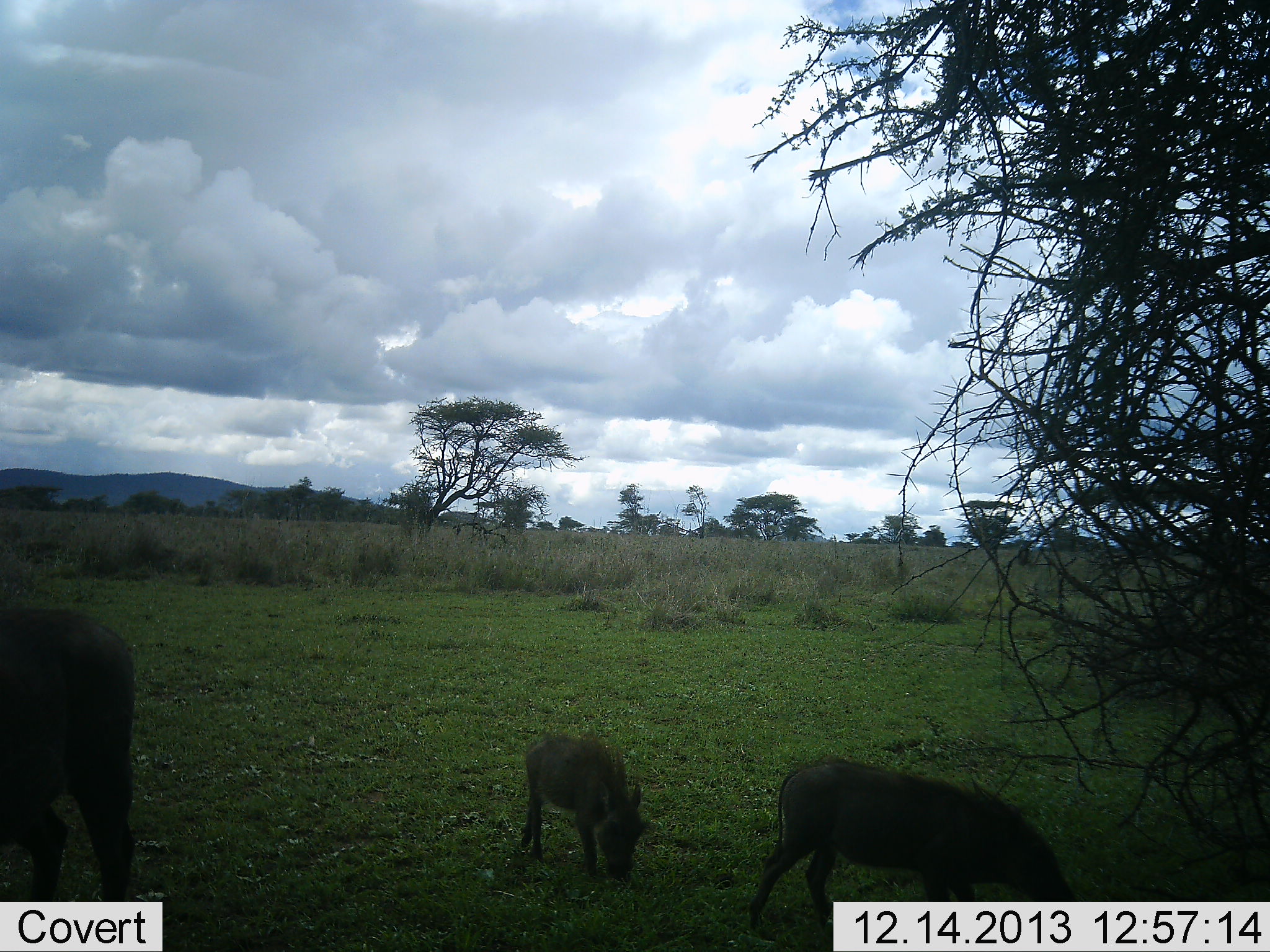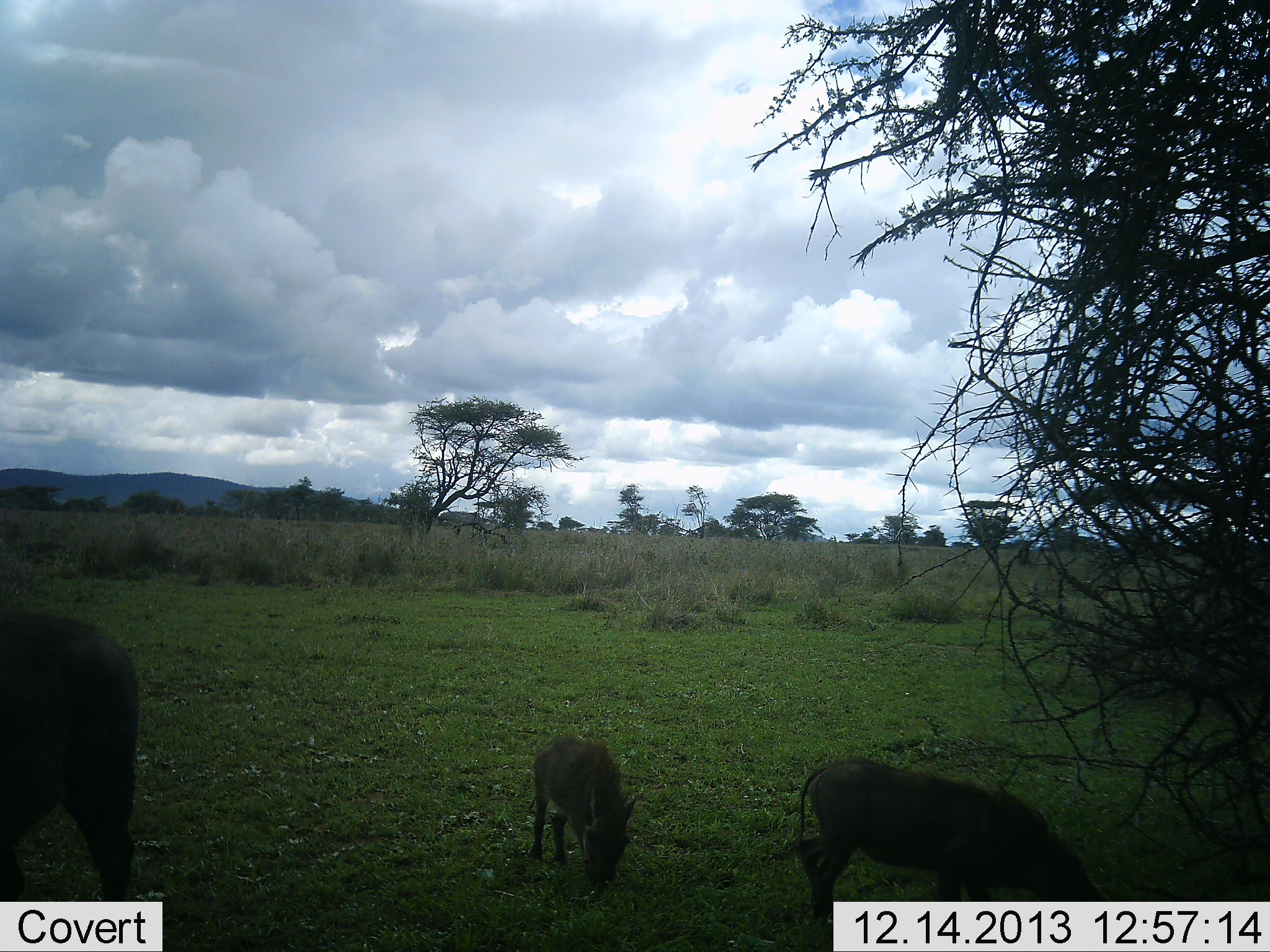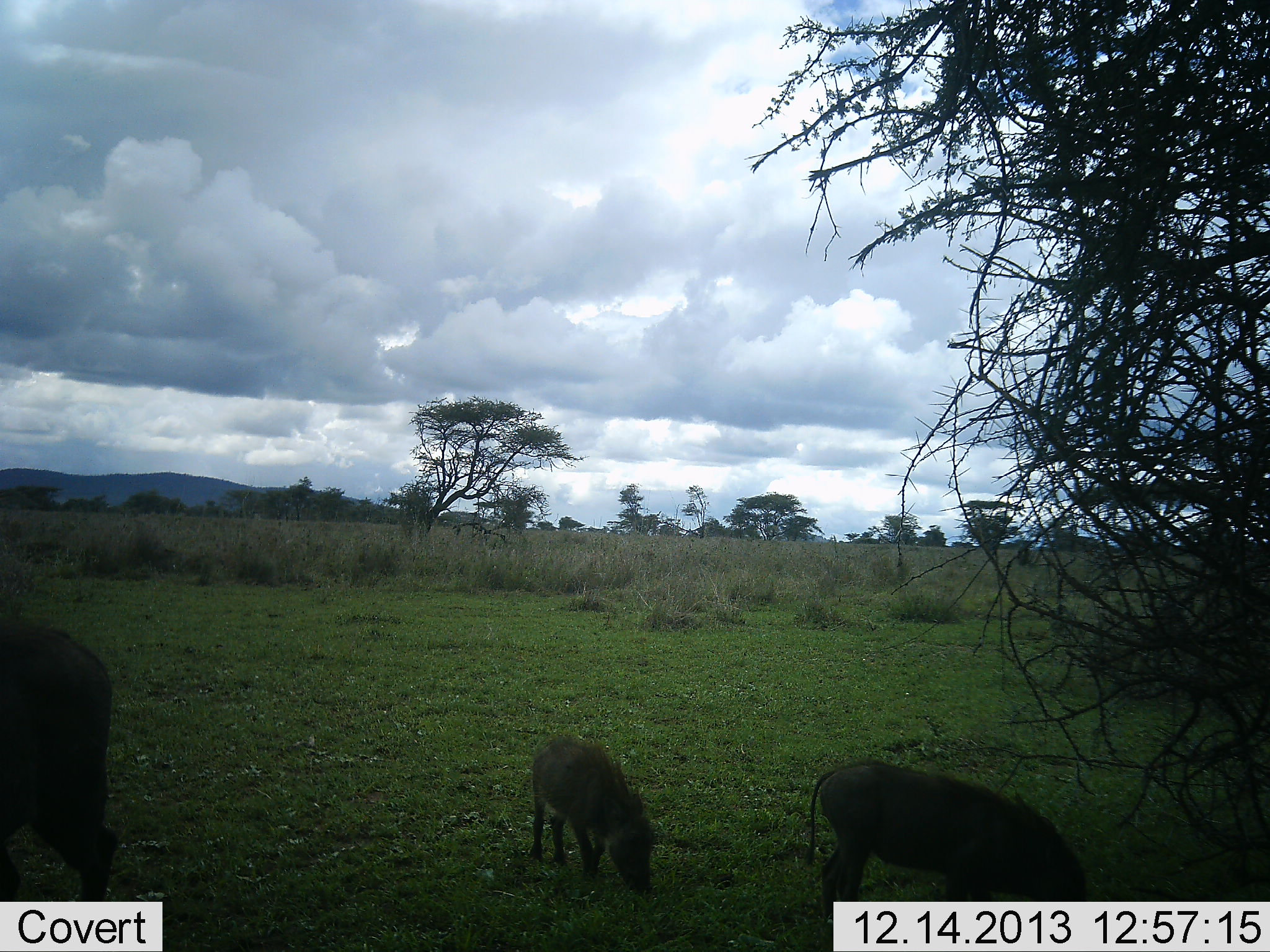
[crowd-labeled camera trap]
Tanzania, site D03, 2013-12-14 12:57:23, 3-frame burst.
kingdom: Animalia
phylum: Chordata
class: Mammalia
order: Artiodactyla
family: Suidae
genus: Phacochoerus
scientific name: Phacochoerus africanus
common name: warthog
Warthog (Phacochoerus africanus), count 3. Behavior (volunteer vote fractions): standing 40%, resting 0%, moving 10%, interacting 0%. Young present (vote fraction): 90%. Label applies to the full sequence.